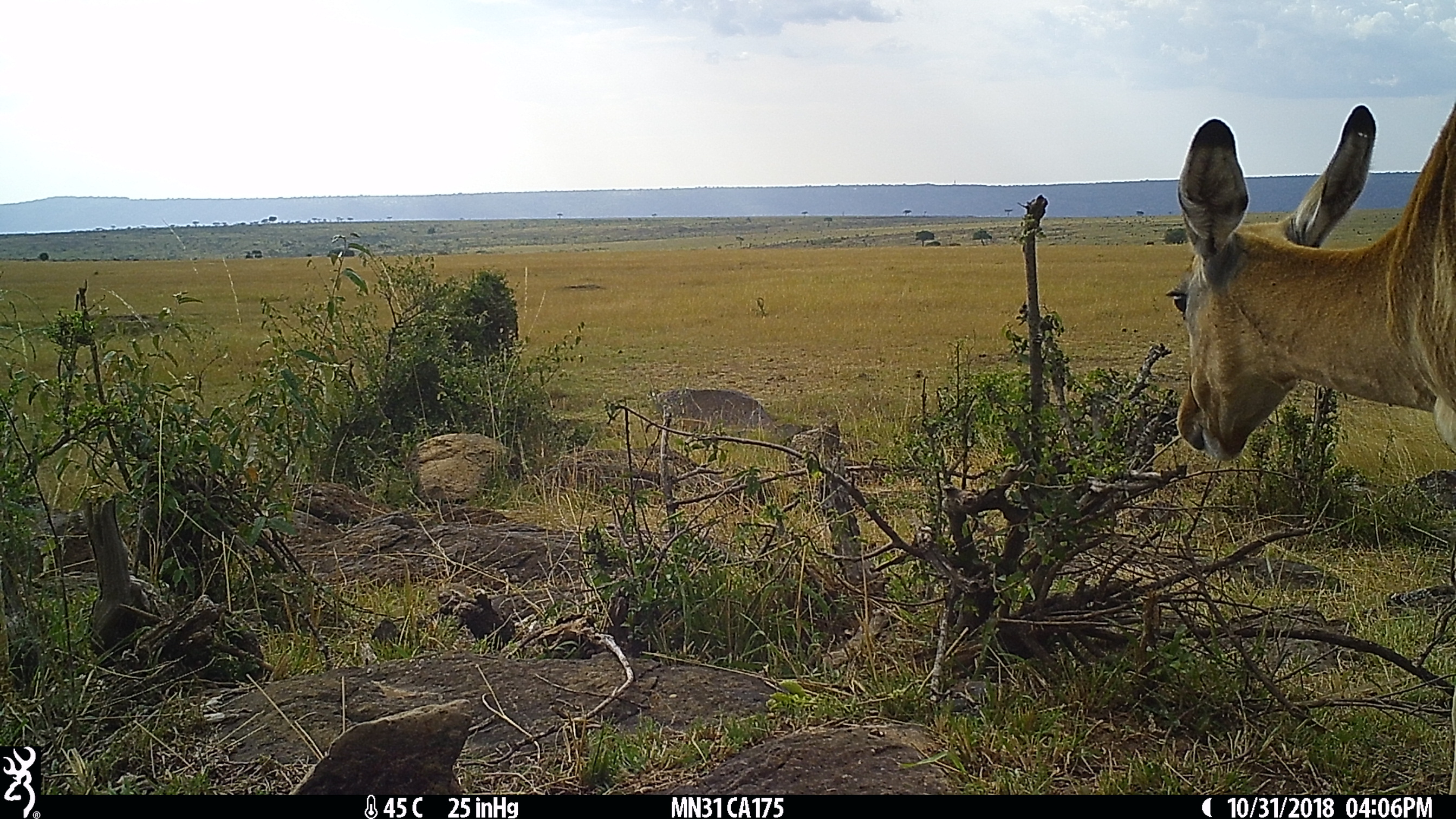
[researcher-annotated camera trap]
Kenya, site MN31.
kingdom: Animalia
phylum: Chordata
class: Mammalia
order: Artiodactyla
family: Bovidae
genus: Aepyceros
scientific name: Aepyceros melampus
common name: impala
Impala (Aepyceros melampus).